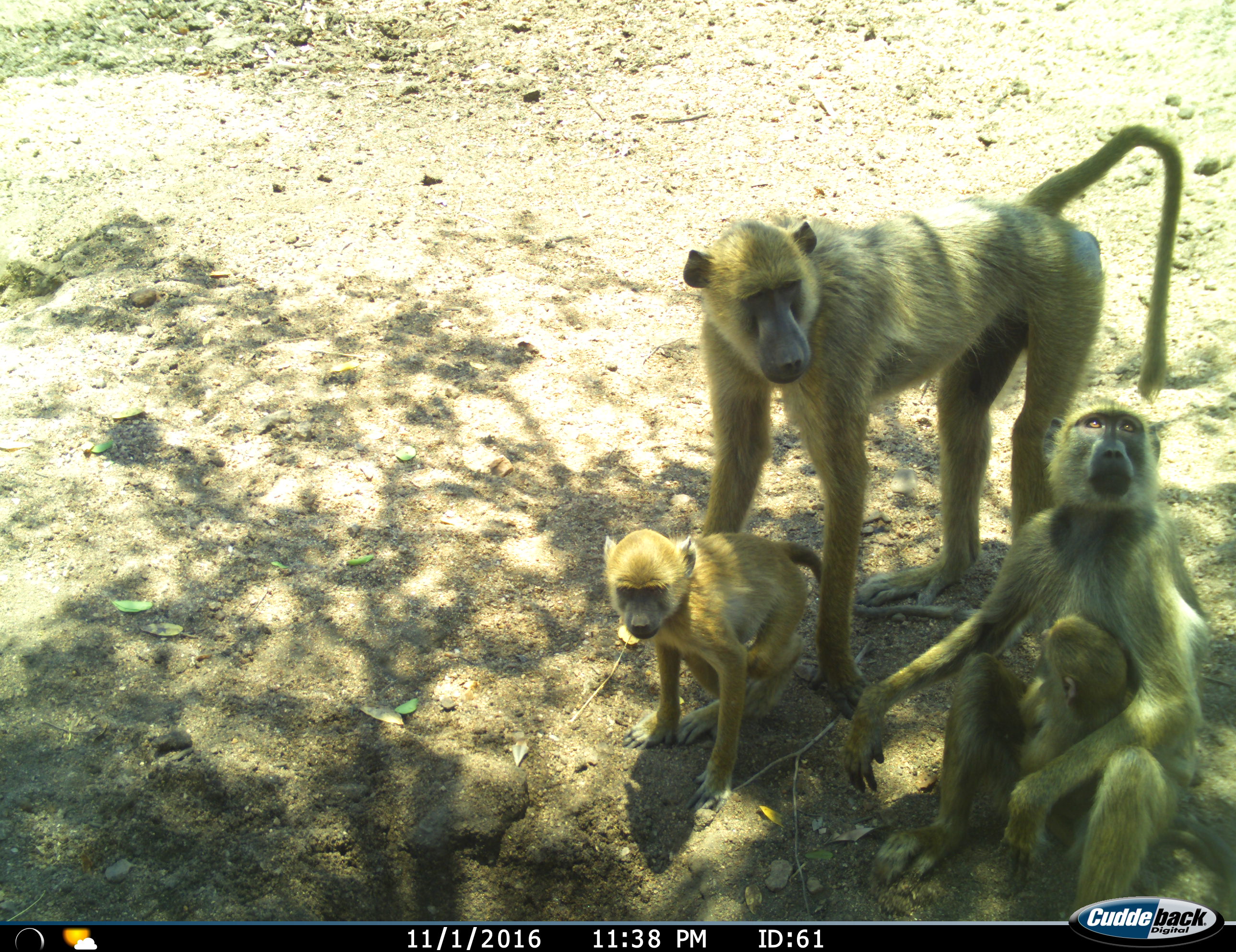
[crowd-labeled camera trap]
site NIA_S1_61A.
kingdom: Animalia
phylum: Chordata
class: Mammalia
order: Primates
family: Cercopithecidae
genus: Papio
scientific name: Papio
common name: baboon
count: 4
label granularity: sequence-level